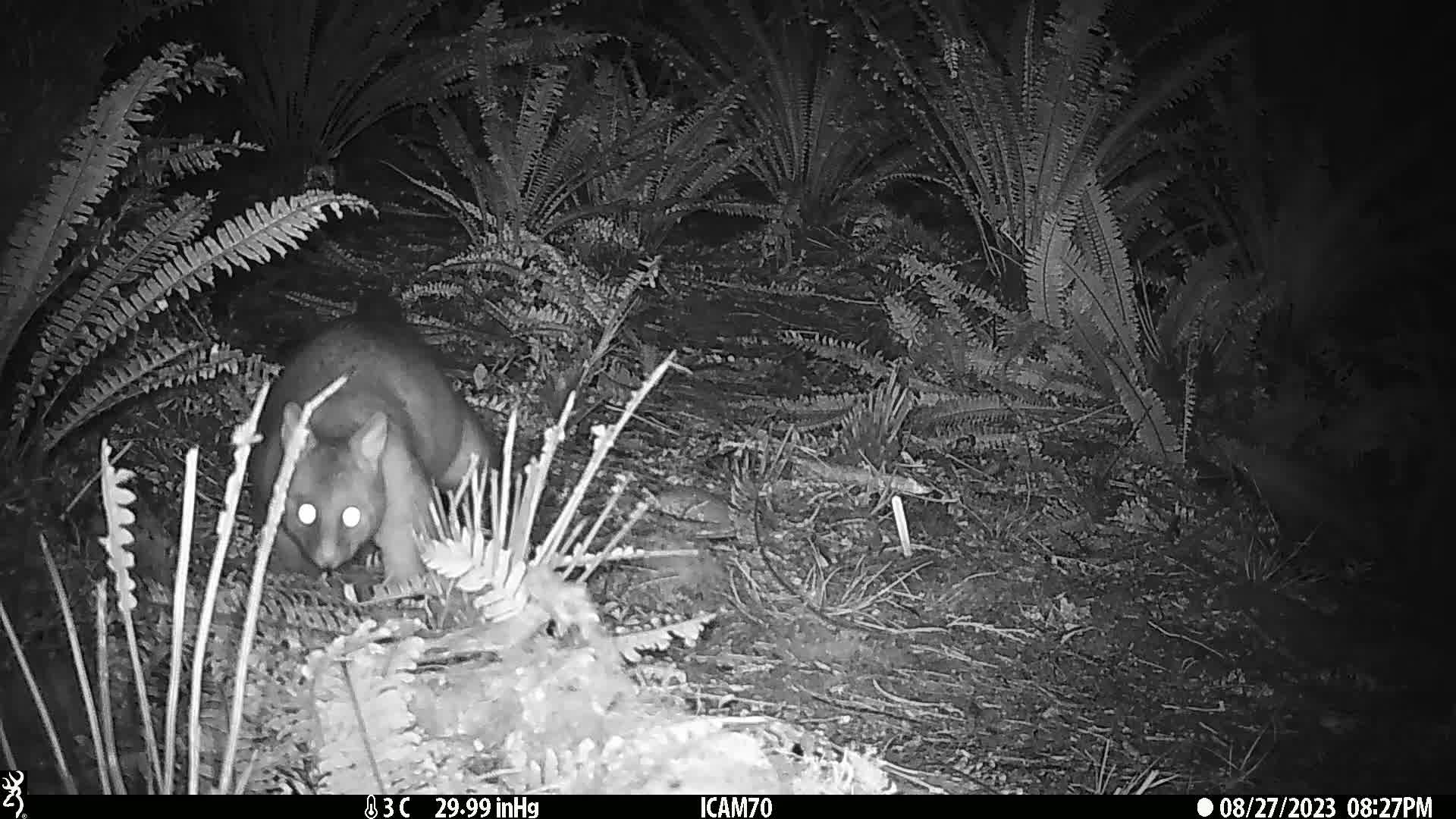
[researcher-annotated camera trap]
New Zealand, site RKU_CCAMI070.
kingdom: Animalia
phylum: Chordata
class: Mammalia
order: Diprotodontia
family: Phalangeridae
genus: Trichosurus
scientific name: Trichosurus vulpecula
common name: common brushtail possum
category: possum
Possum (common brushtail possum) (Trichosurus vulpecula).